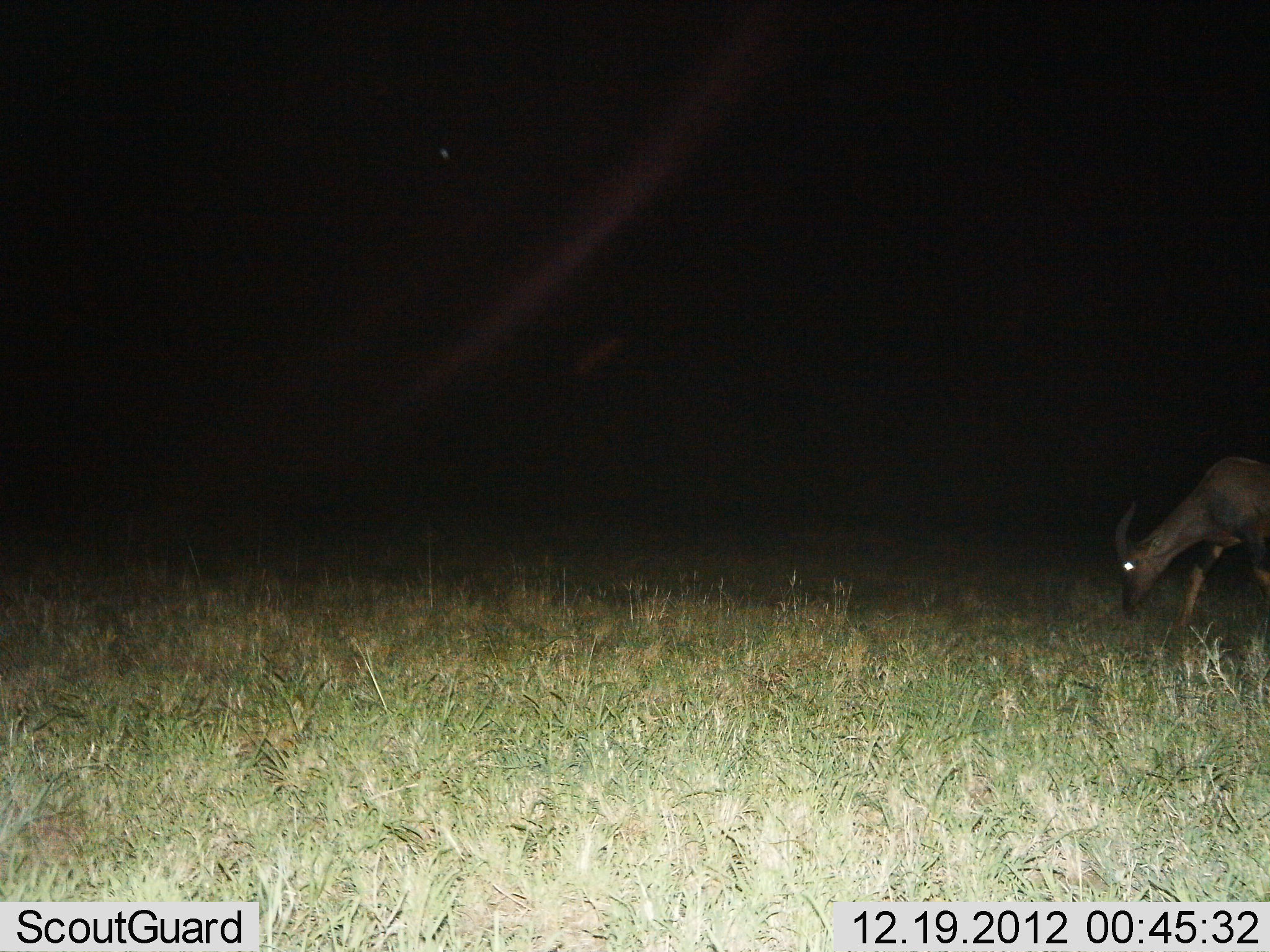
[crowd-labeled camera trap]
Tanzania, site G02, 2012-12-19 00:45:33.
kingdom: Animalia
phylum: Chordata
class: Mammalia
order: Artiodactyla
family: Bovidae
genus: Damaliscus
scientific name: Damaliscus lunatus jimela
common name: topi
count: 1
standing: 0%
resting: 0%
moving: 16%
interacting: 0%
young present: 0%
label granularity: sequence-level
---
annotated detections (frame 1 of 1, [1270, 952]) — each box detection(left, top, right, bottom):
animal: detection(1112, 455, 1269, 633)